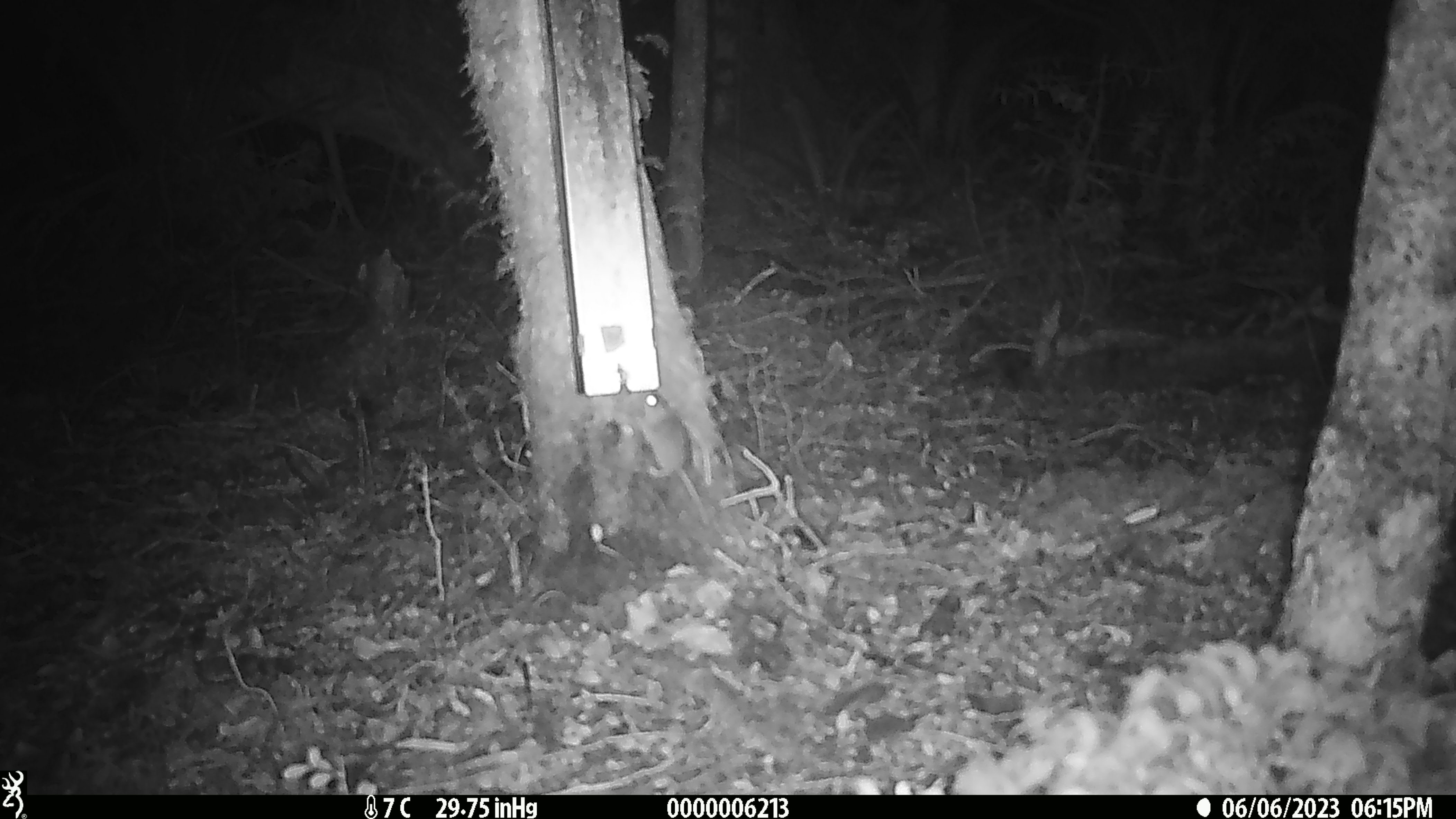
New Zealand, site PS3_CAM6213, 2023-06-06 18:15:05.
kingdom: Animalia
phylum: Chordata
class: Mammalia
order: Rodentia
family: Muridae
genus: Mus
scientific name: Mus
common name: mouse